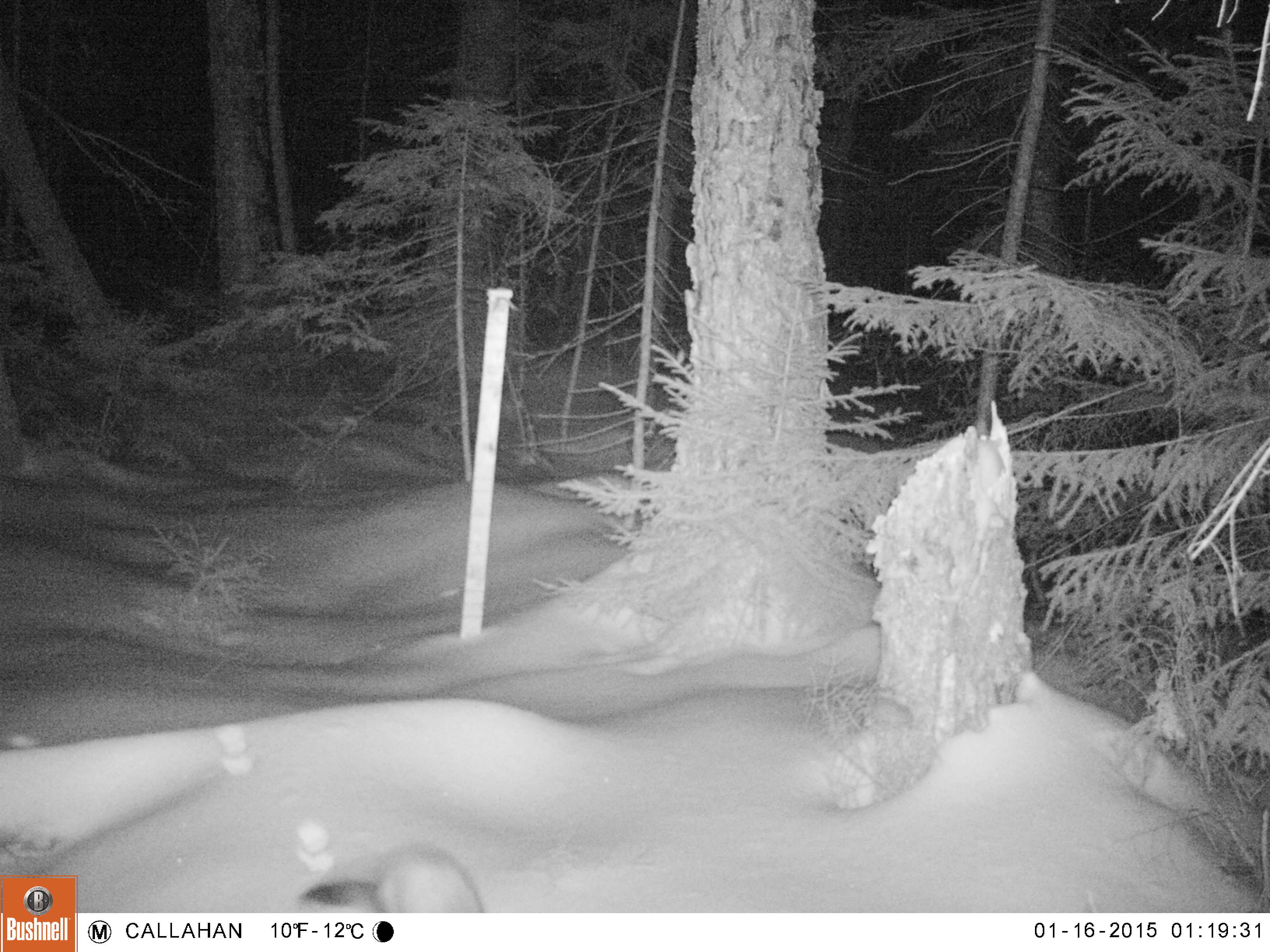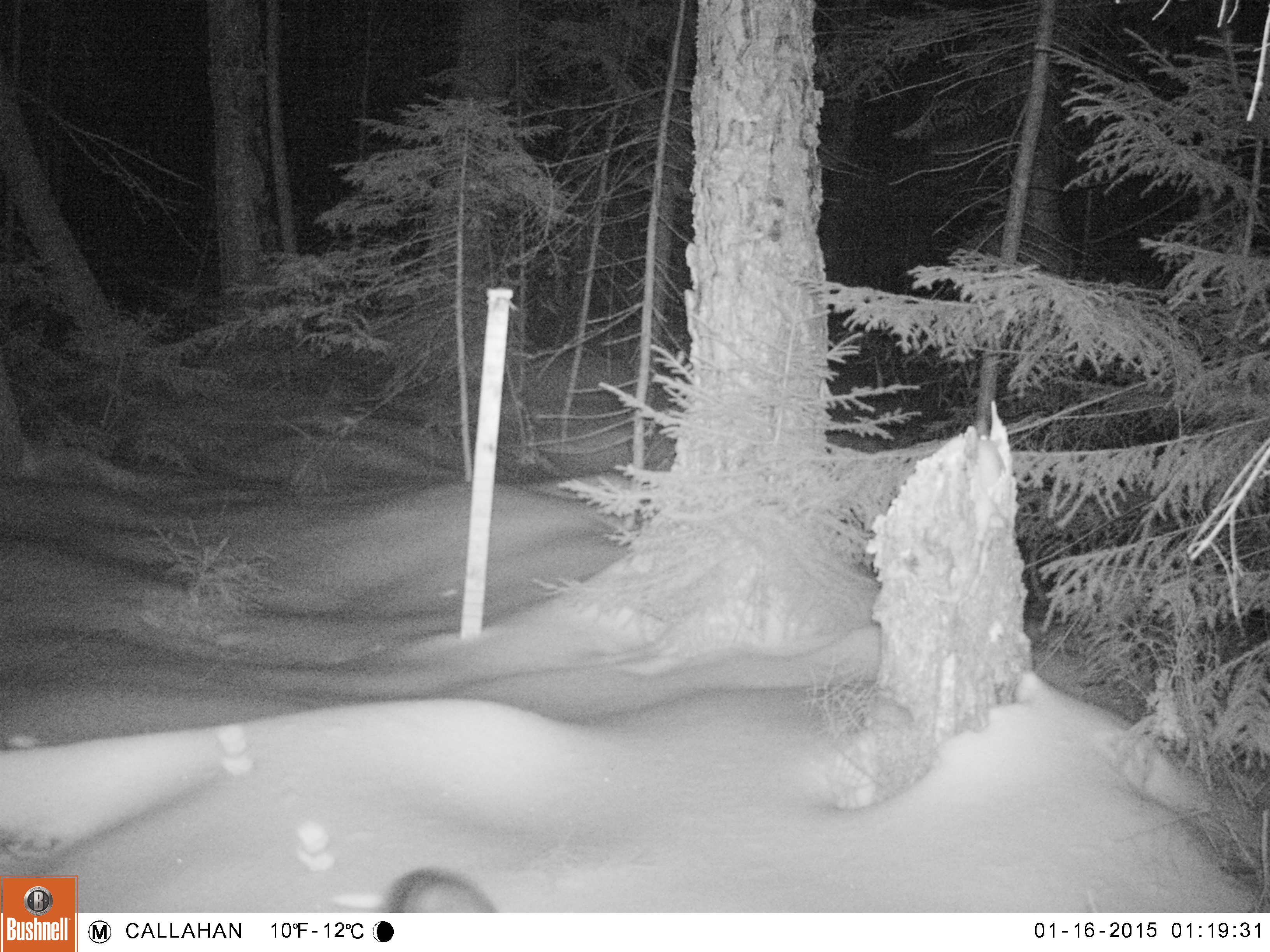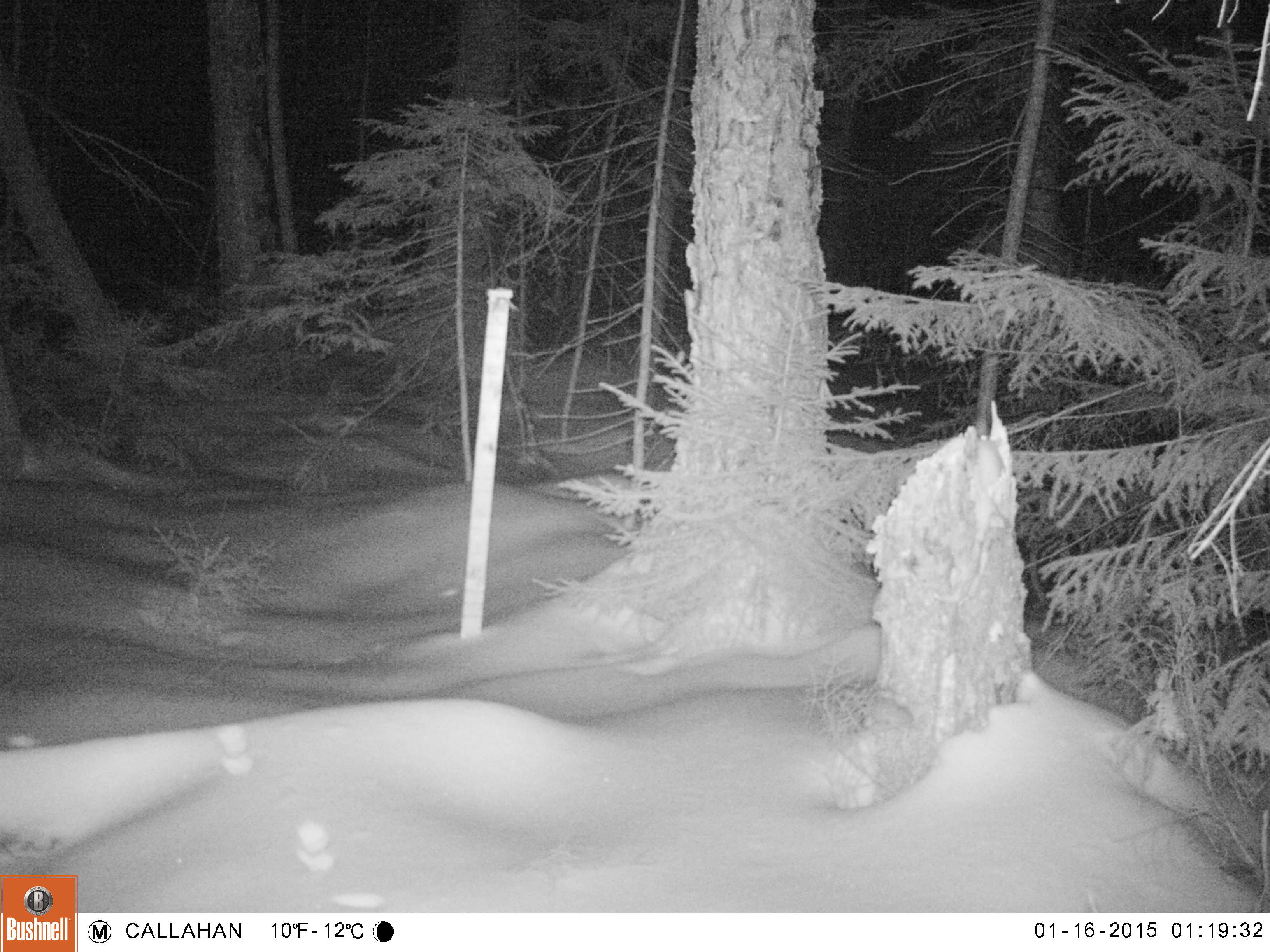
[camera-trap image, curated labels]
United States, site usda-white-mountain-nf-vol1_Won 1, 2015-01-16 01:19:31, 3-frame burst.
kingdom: Animalia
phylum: Chordata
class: Mammalia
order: Carnivora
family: Mustelidae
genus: Martes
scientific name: Martes americana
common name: american marten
American marten (Martes americana).